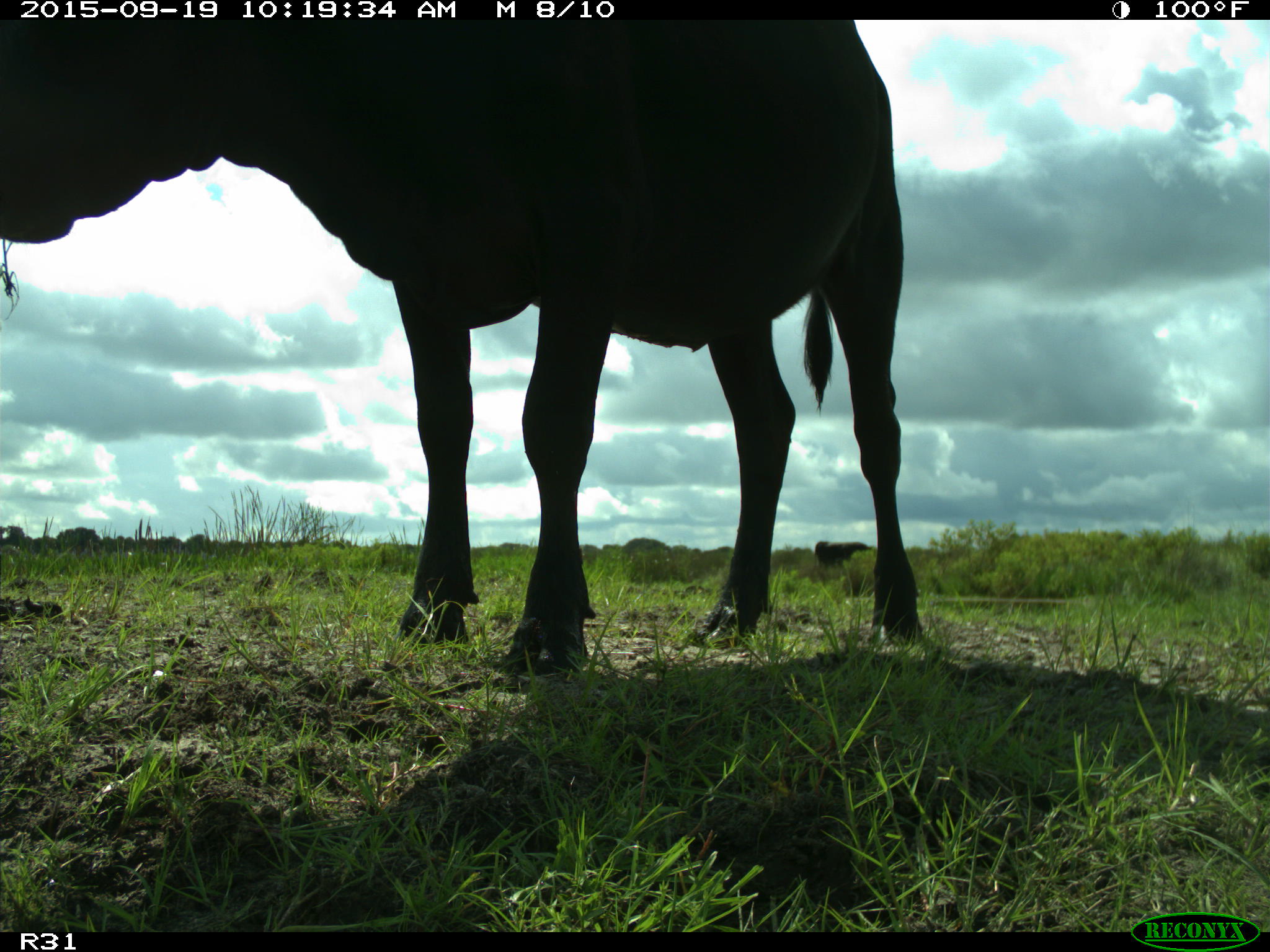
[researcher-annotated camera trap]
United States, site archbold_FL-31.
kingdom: Animalia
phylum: Chordata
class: Mammalia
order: Artiodactyla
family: Bovidae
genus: Bos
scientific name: Bos taurus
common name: domestic cow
Bos taurus (domestic cow).